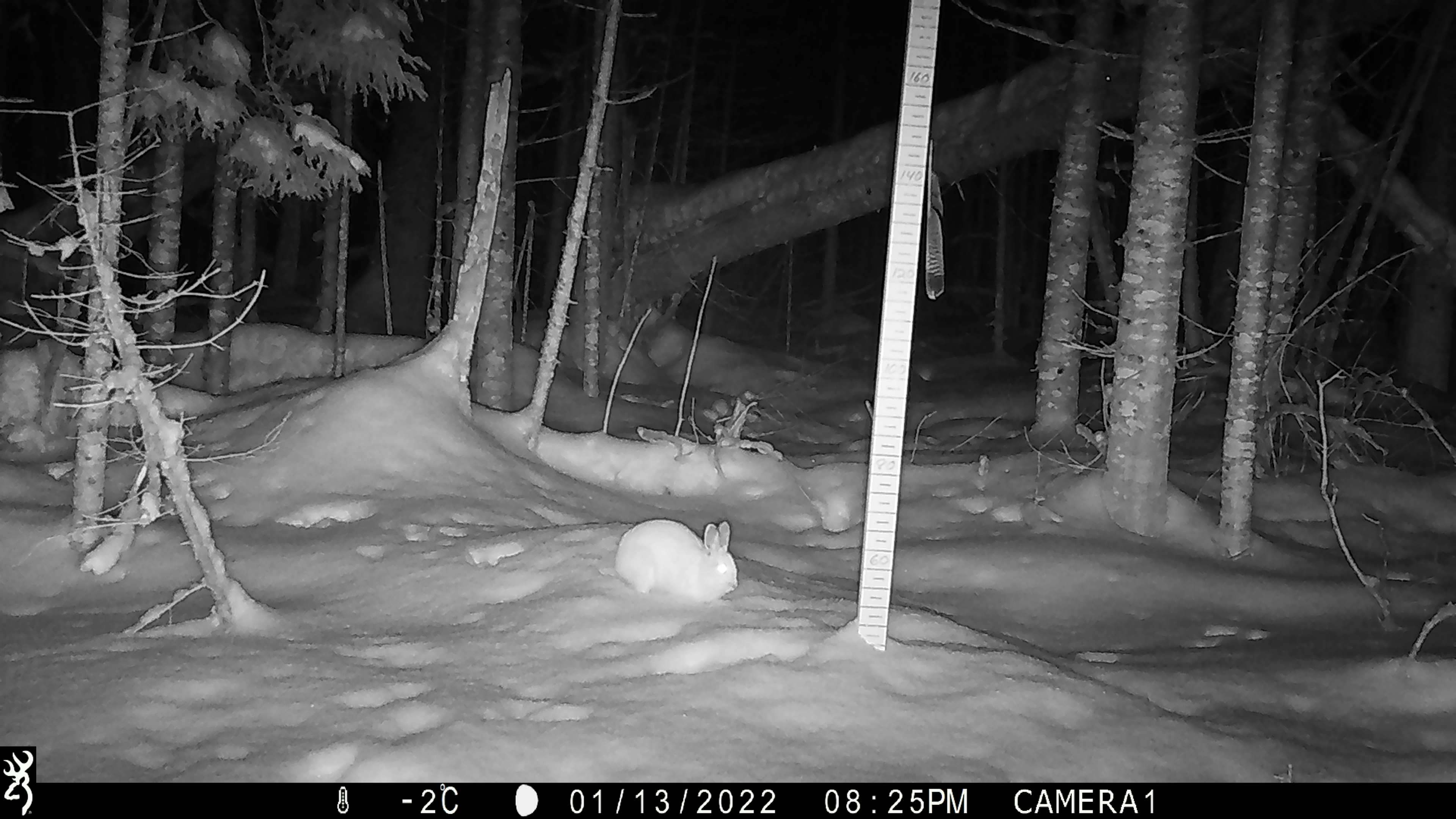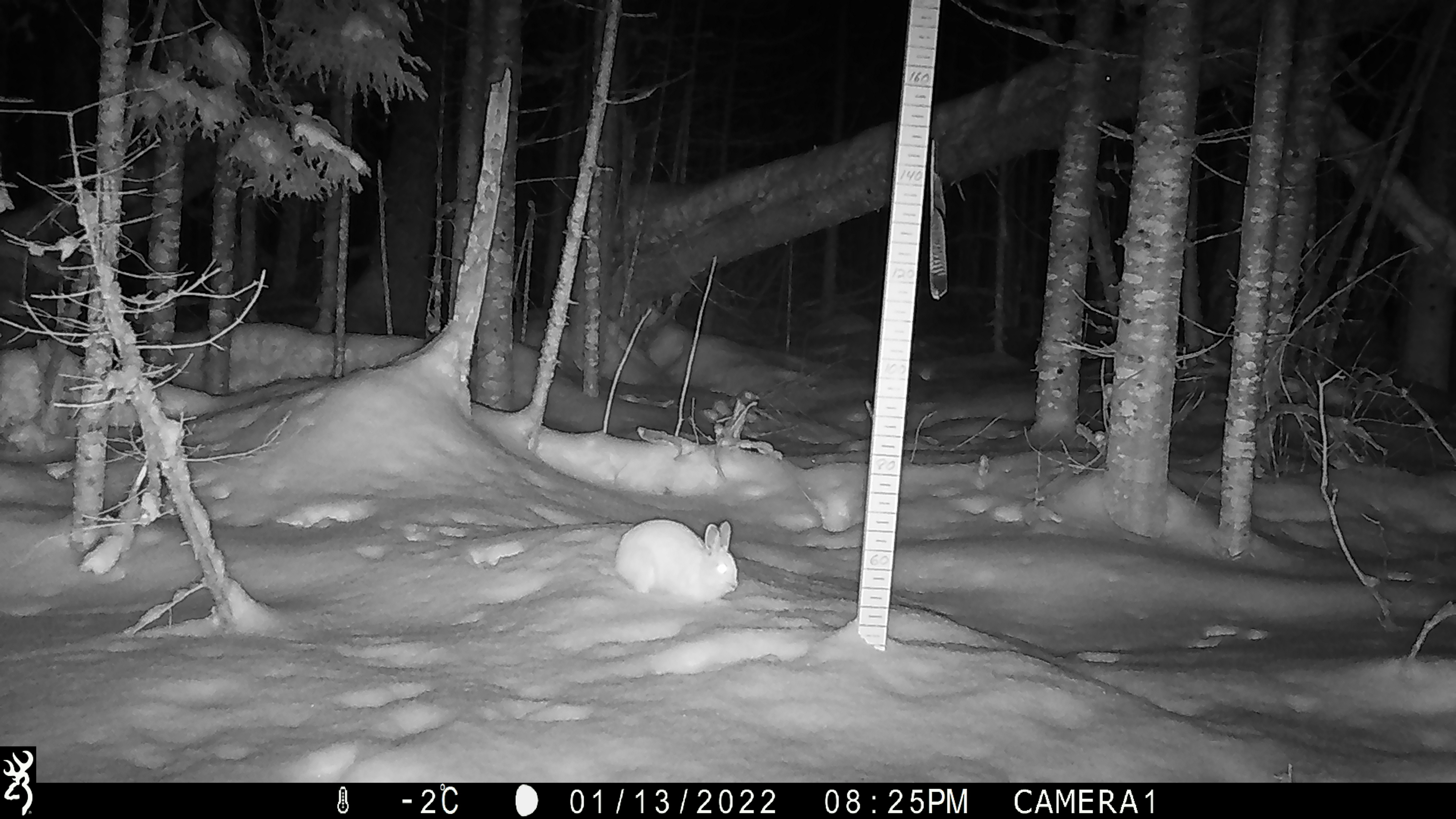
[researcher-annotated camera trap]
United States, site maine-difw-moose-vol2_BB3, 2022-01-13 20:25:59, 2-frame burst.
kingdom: Animalia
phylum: Chordata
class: Mammalia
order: Lagomorpha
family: Leporidae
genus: Lepus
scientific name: Lepus americanus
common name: snowshoe hare